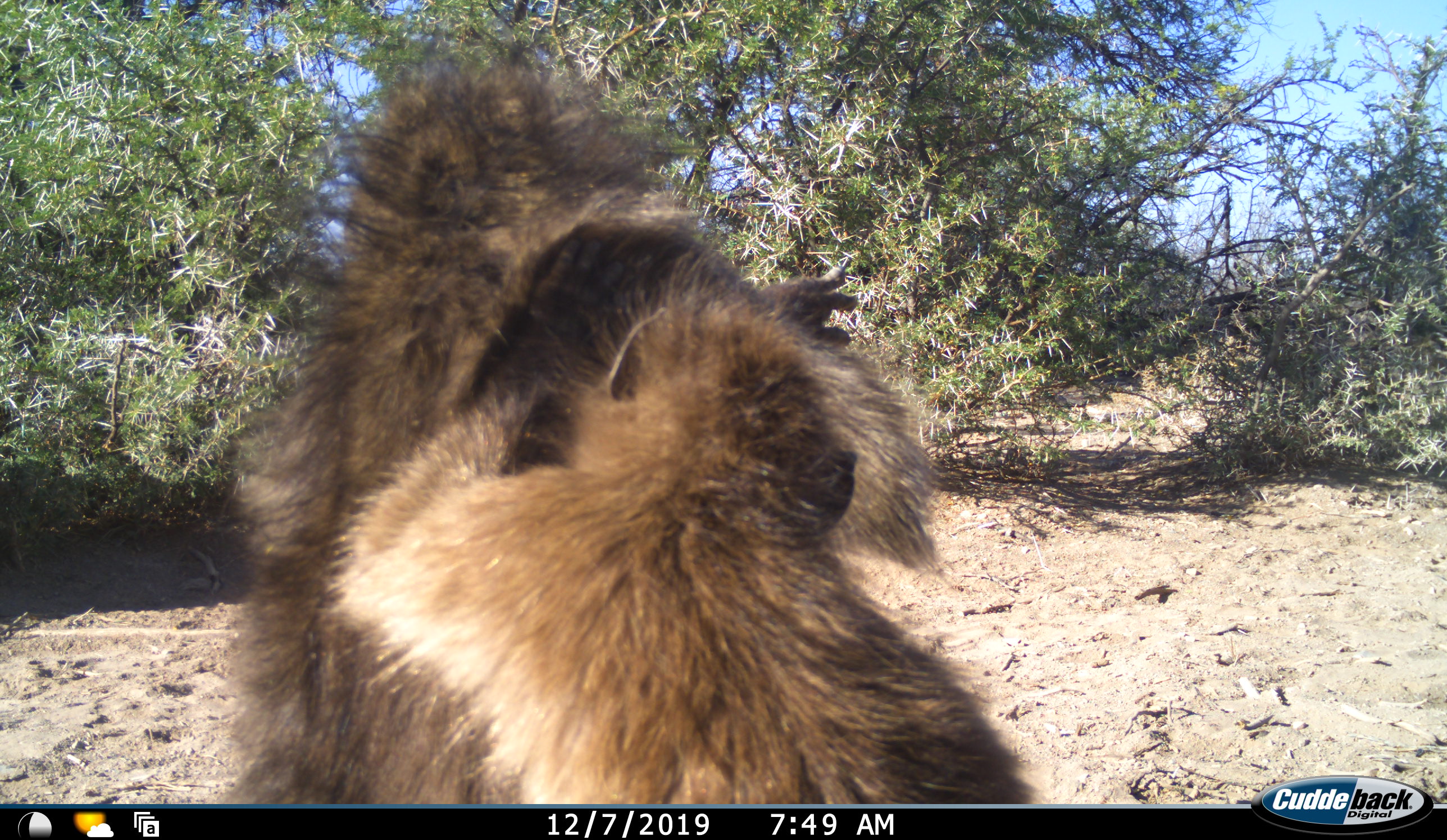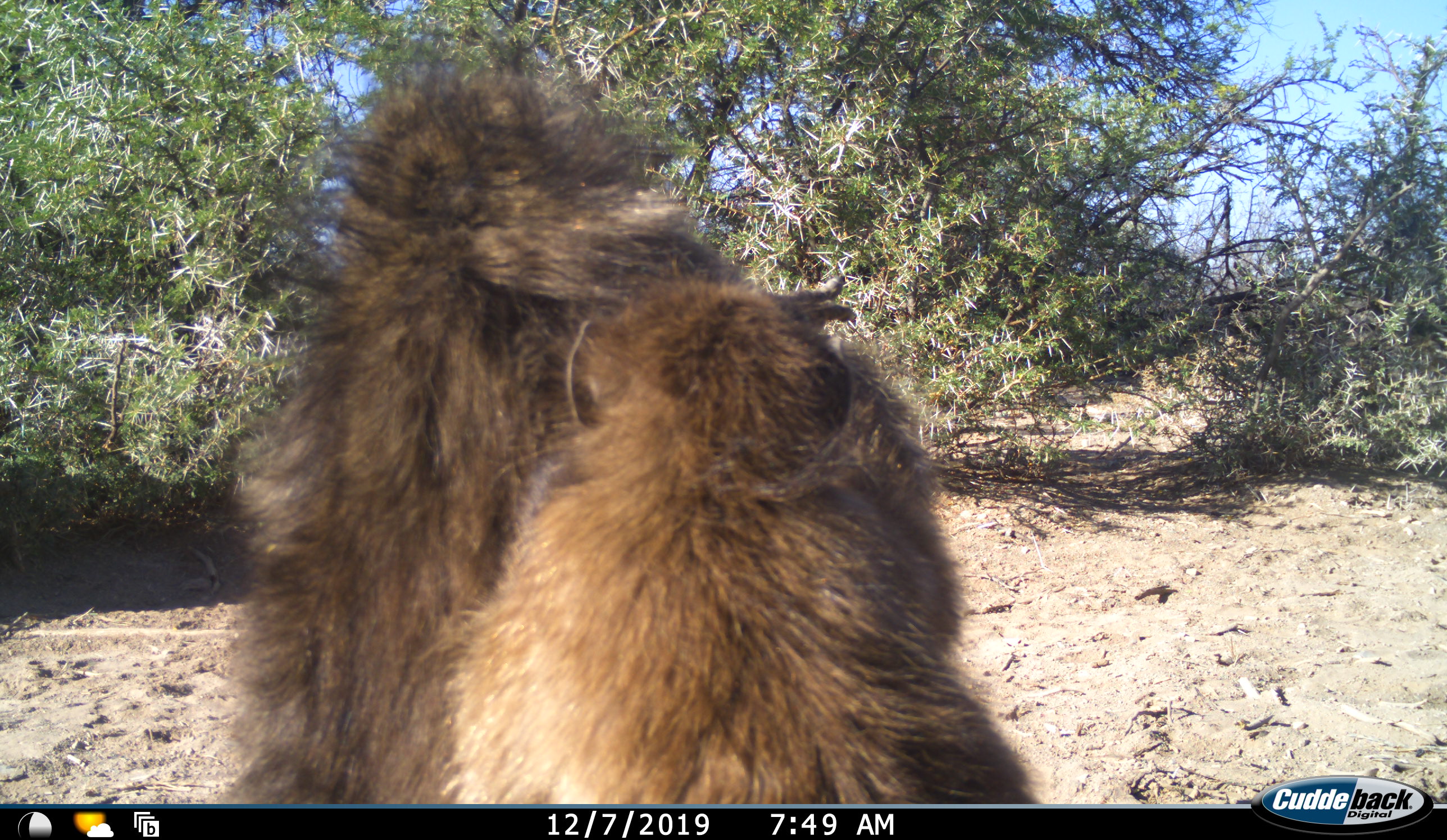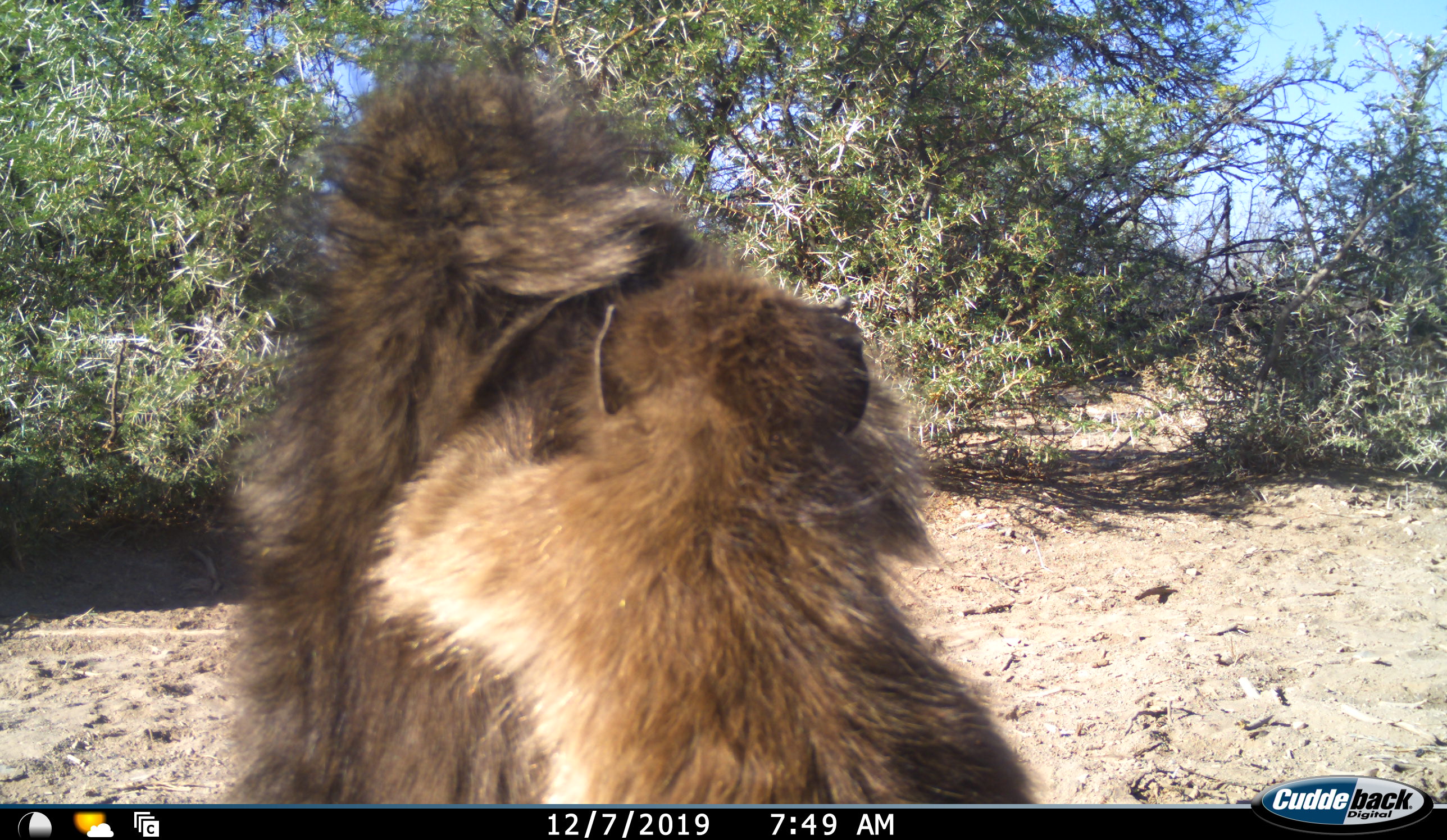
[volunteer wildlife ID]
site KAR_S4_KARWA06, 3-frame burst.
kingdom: Animalia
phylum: Chordata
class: Mammalia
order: Primates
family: Cercopithecidae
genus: Papio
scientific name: Papio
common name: baboon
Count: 2.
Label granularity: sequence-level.